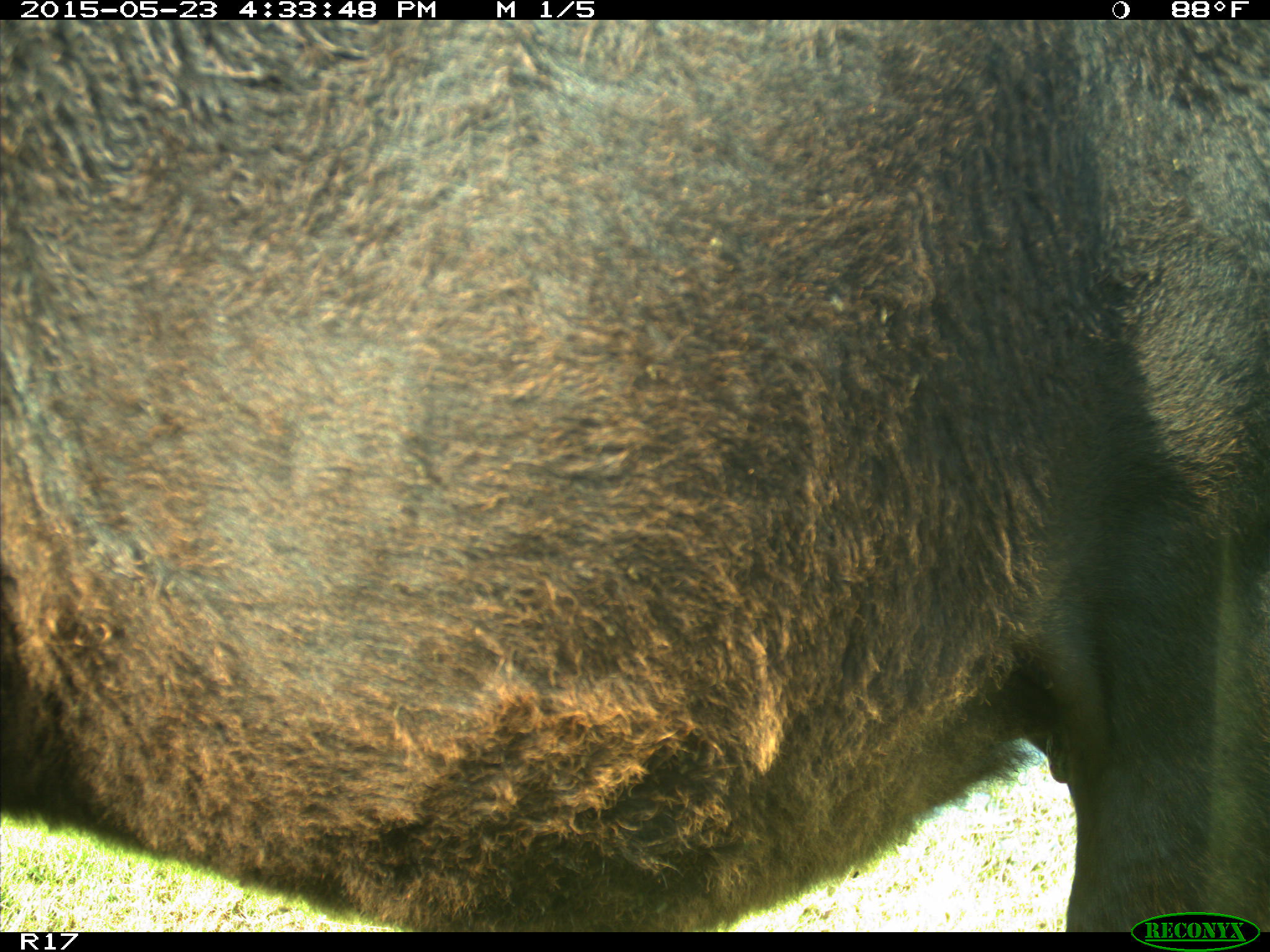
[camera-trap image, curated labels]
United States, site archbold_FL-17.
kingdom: Animalia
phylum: Chordata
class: Mammalia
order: Artiodactyla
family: Bovidae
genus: Bos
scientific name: Bos taurus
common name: domestic cow